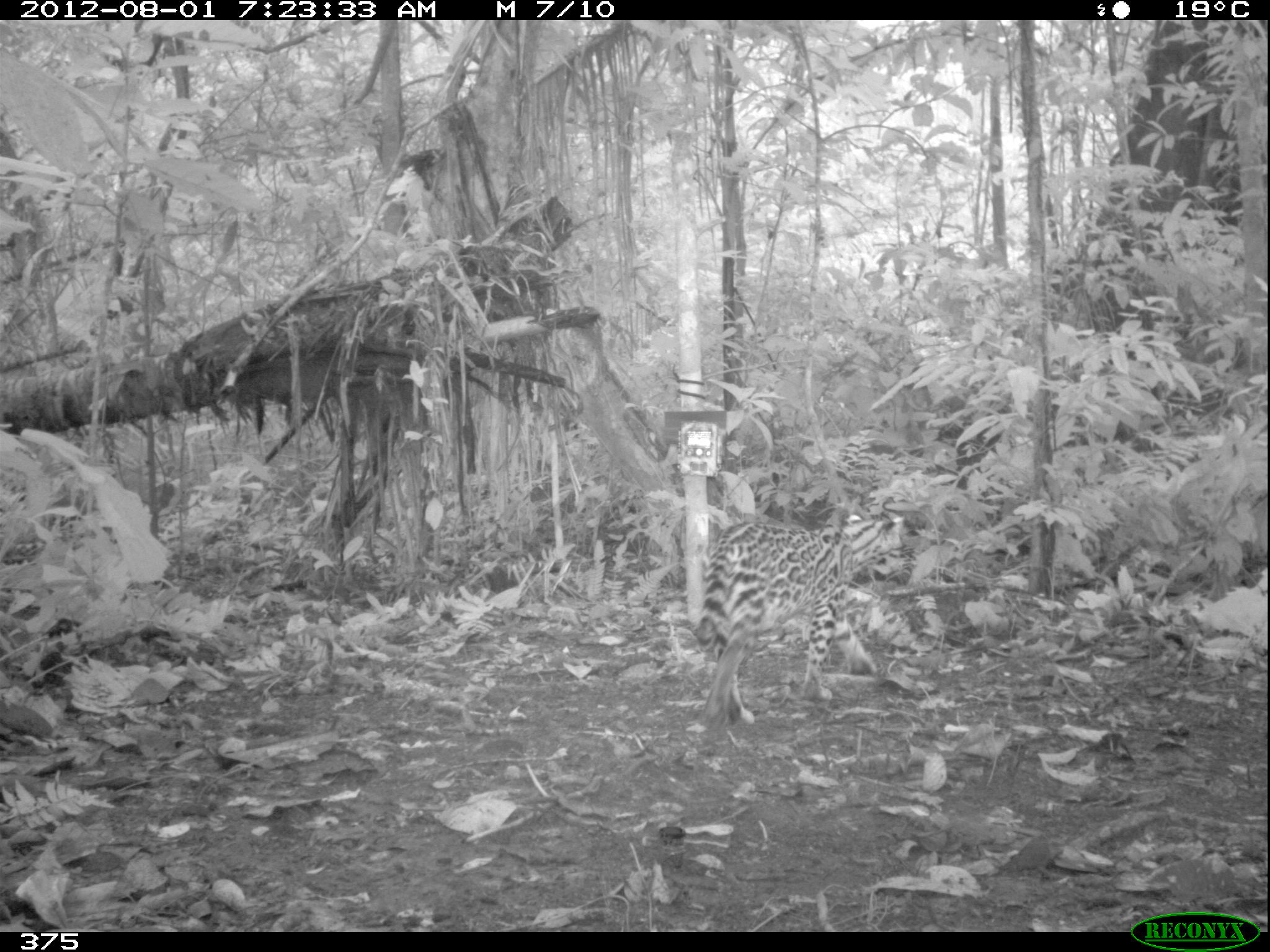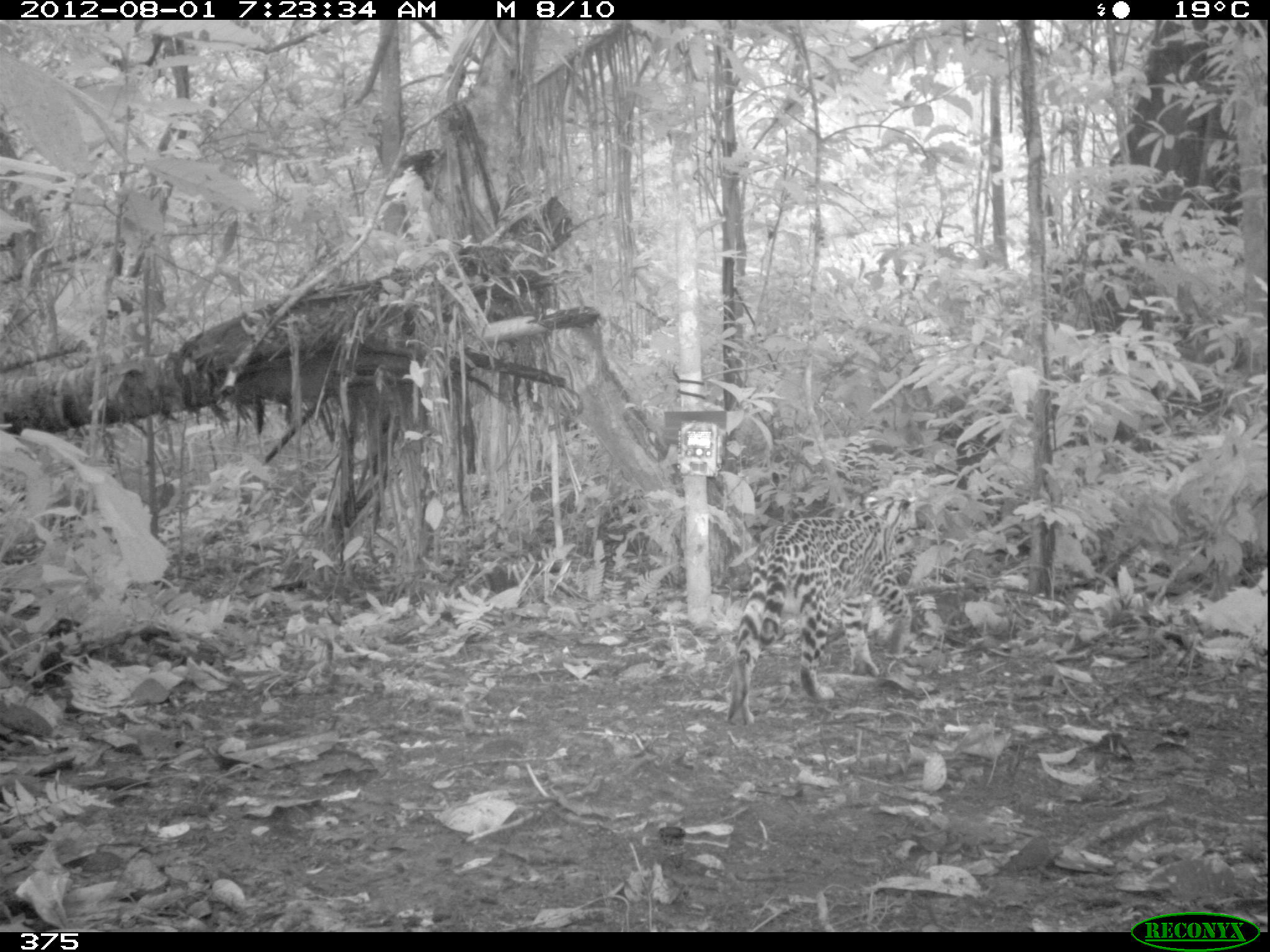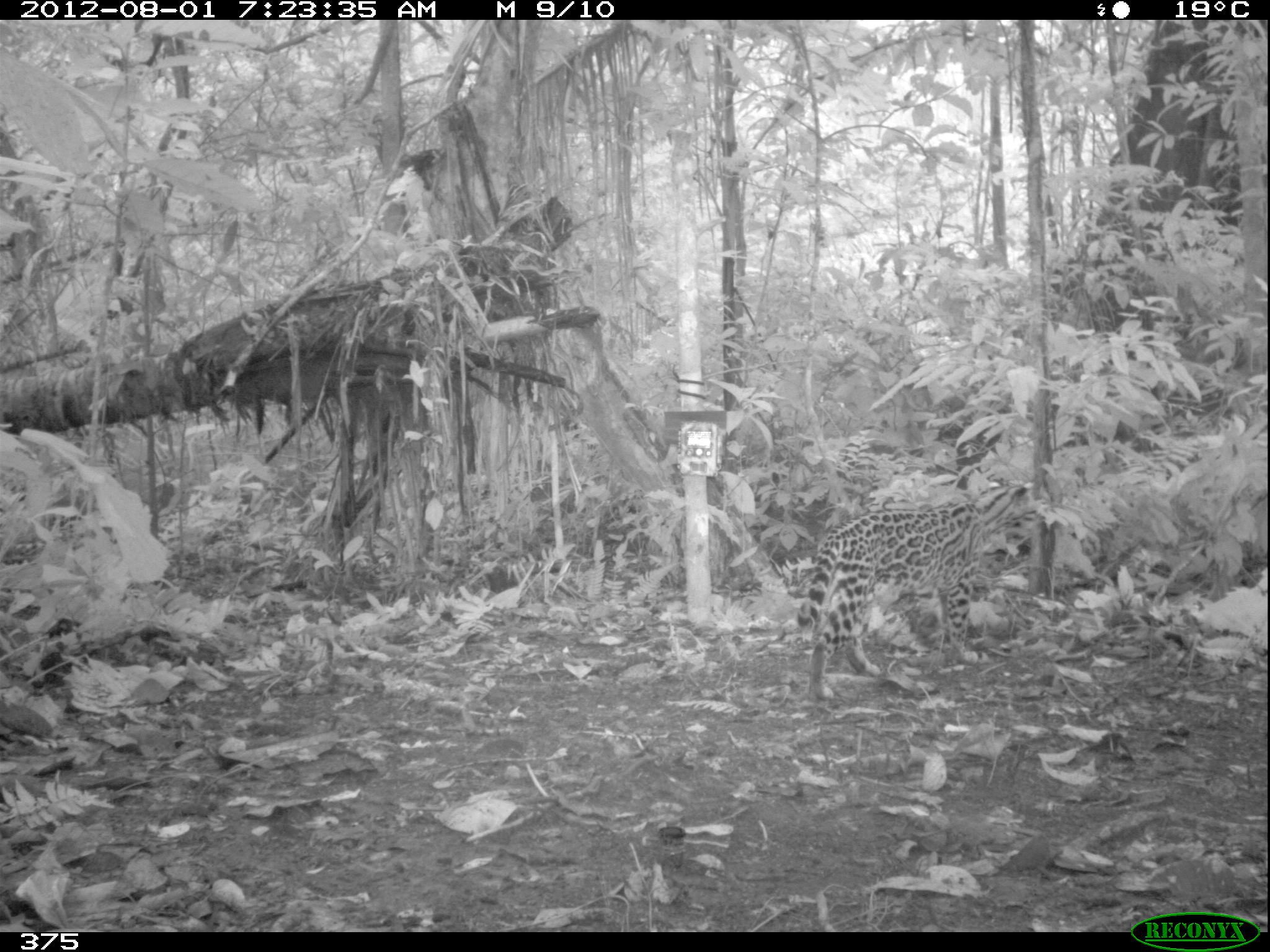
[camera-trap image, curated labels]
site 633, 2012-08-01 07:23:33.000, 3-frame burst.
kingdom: Animalia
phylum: Chordata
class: Mammalia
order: Carnivora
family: Felidae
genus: Leopardus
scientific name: Leopardus pardalis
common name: ocelot